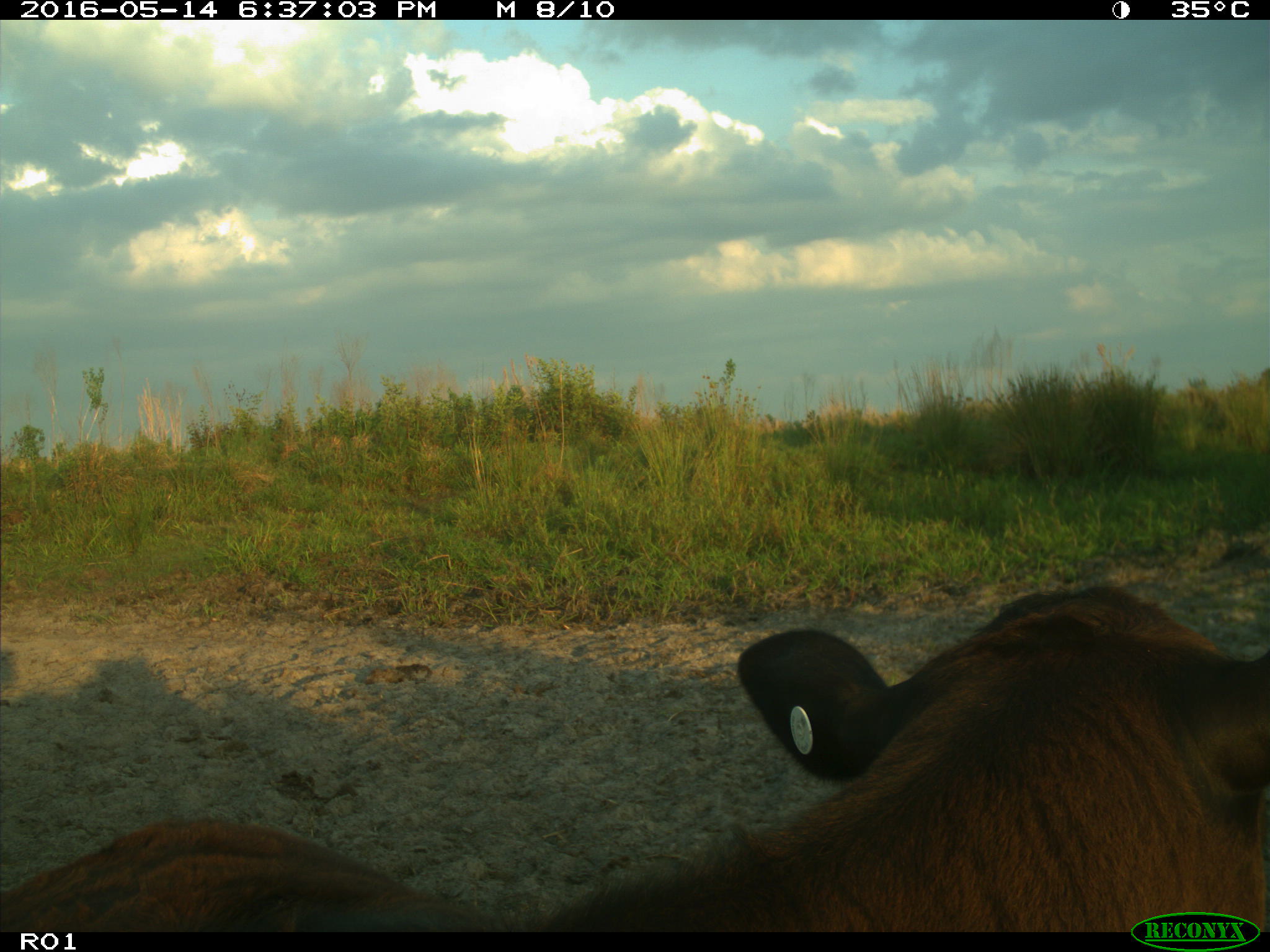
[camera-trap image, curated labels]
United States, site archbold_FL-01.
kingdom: Animalia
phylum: Chordata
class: Mammalia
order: Artiodactyla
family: Bovidae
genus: Bos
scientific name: Bos taurus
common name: domestic cow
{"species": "Bos taurus (domestic cow)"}